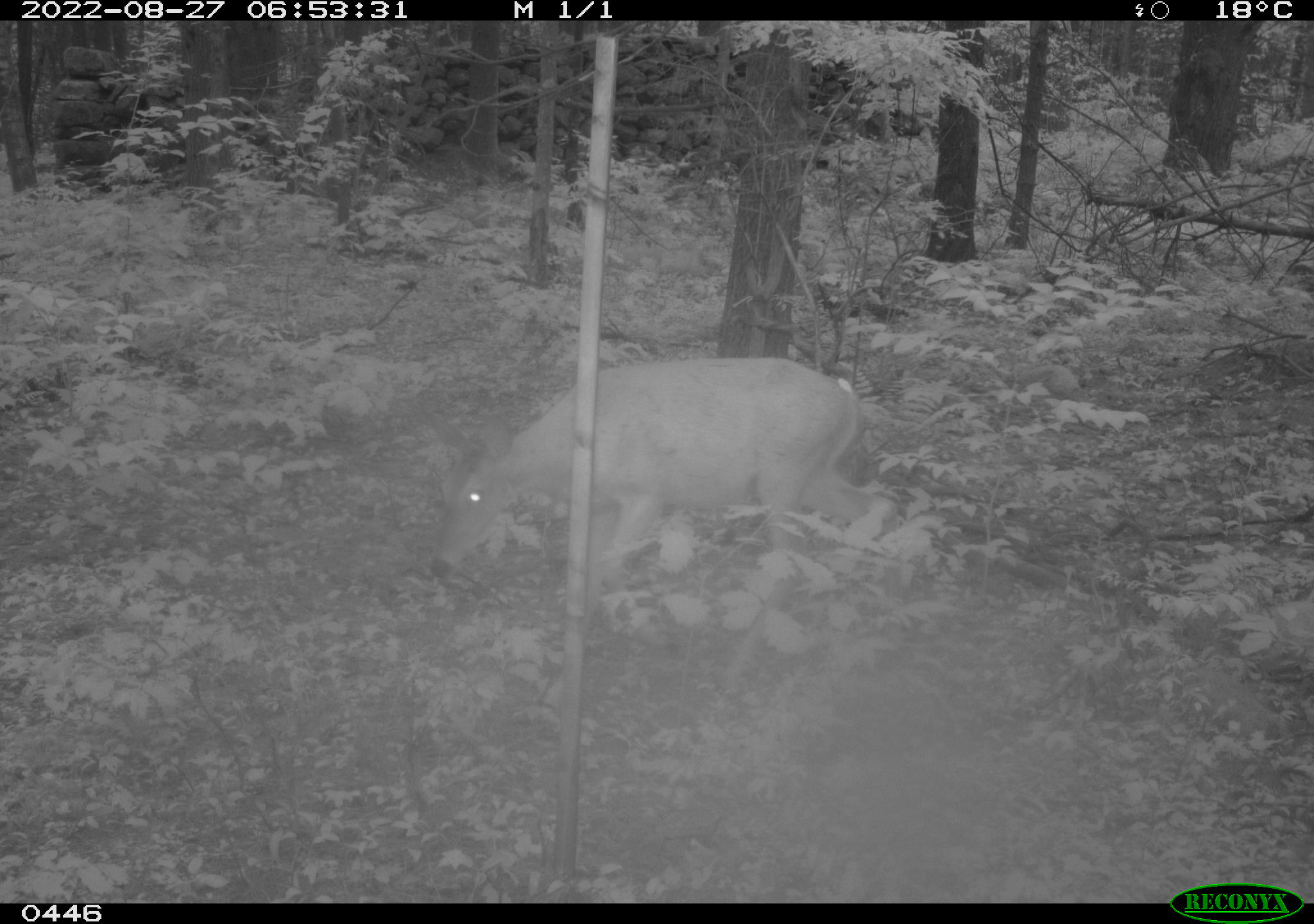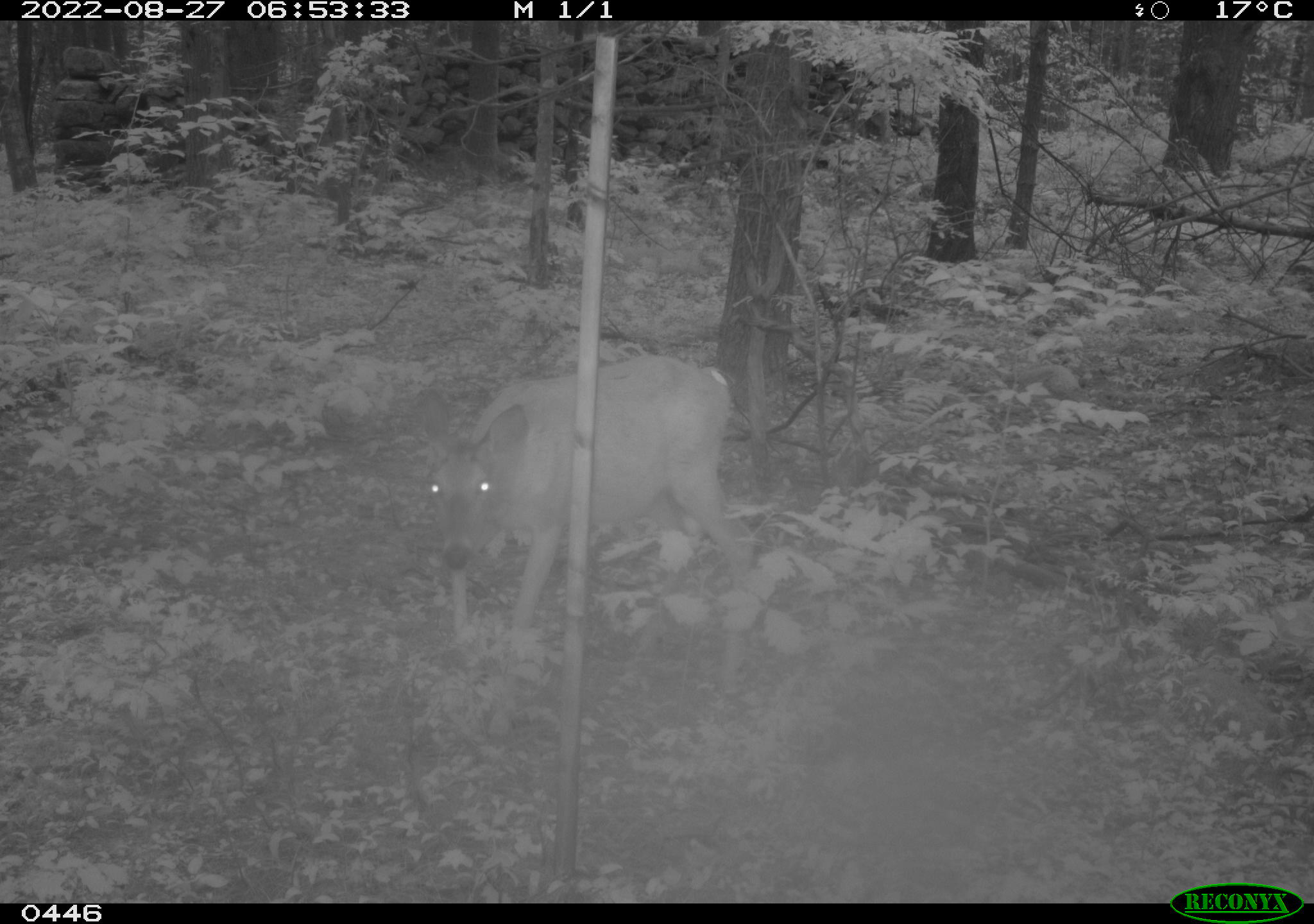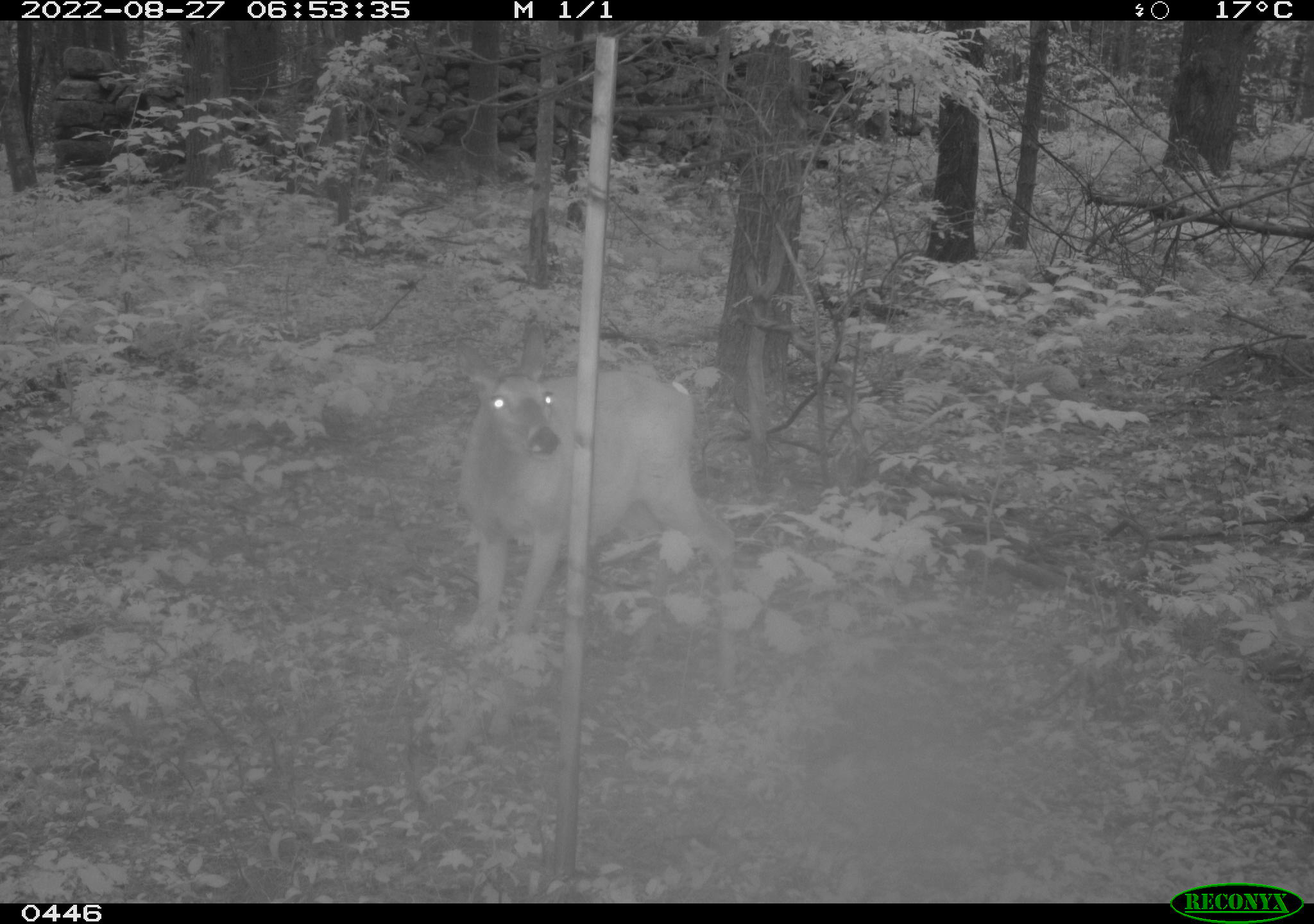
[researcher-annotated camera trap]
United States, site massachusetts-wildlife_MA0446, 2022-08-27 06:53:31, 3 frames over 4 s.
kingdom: Animalia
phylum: Chordata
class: Mammalia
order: Artiodactyla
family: Cervidae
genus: Odocoileus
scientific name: Odocoileus virginianus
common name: white-tailed deer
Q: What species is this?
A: White-tailed deer (Odocoileus virginianus).